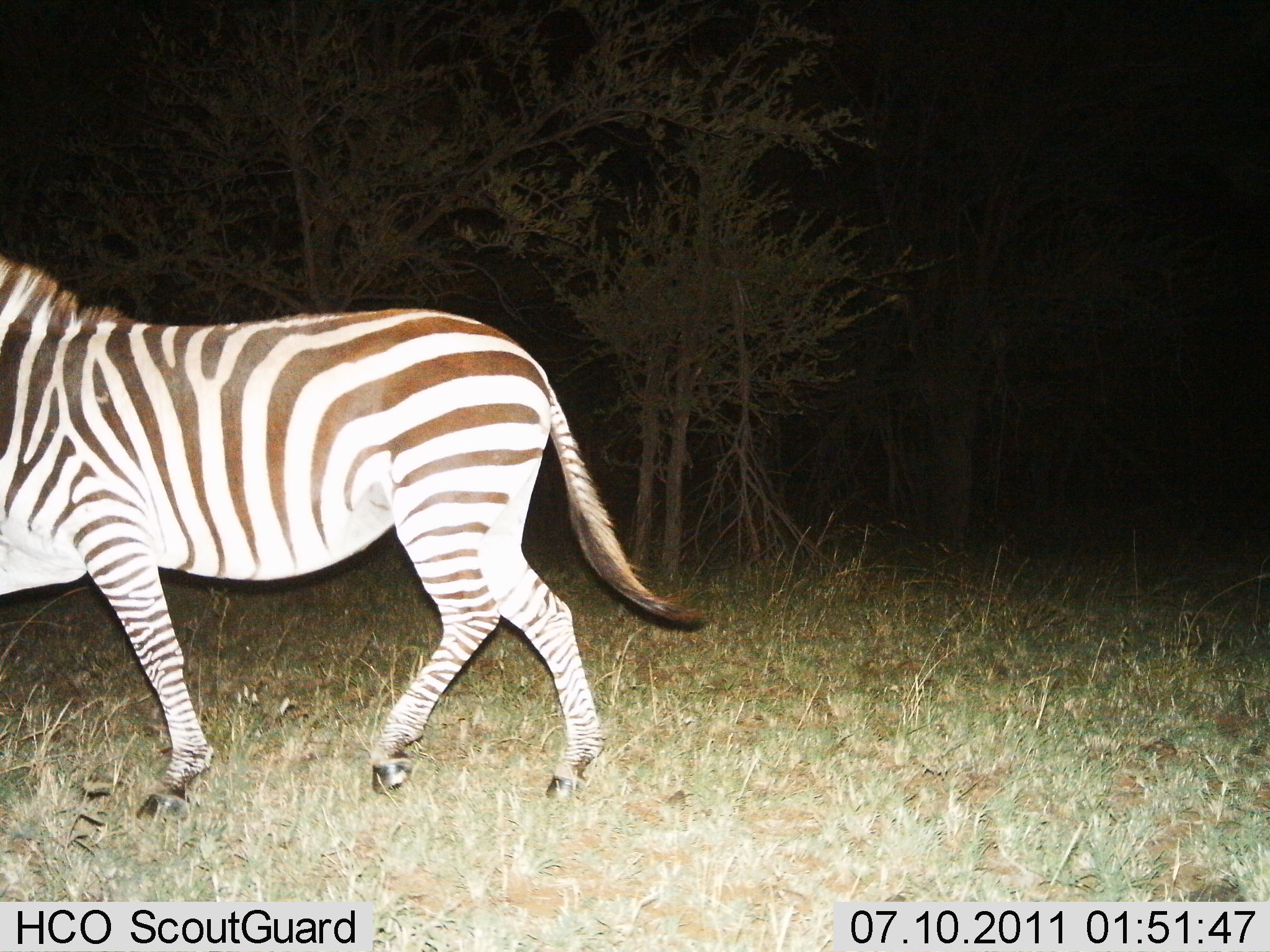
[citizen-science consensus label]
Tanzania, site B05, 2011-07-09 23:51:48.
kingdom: Animalia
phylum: Chordata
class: Mammalia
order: Perissodactyla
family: Equidae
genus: Equus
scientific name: Equus quagga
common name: plains zebra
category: zebra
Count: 1.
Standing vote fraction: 9%.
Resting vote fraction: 0%.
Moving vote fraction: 91%.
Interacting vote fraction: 0%.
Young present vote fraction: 0%.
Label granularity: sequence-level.